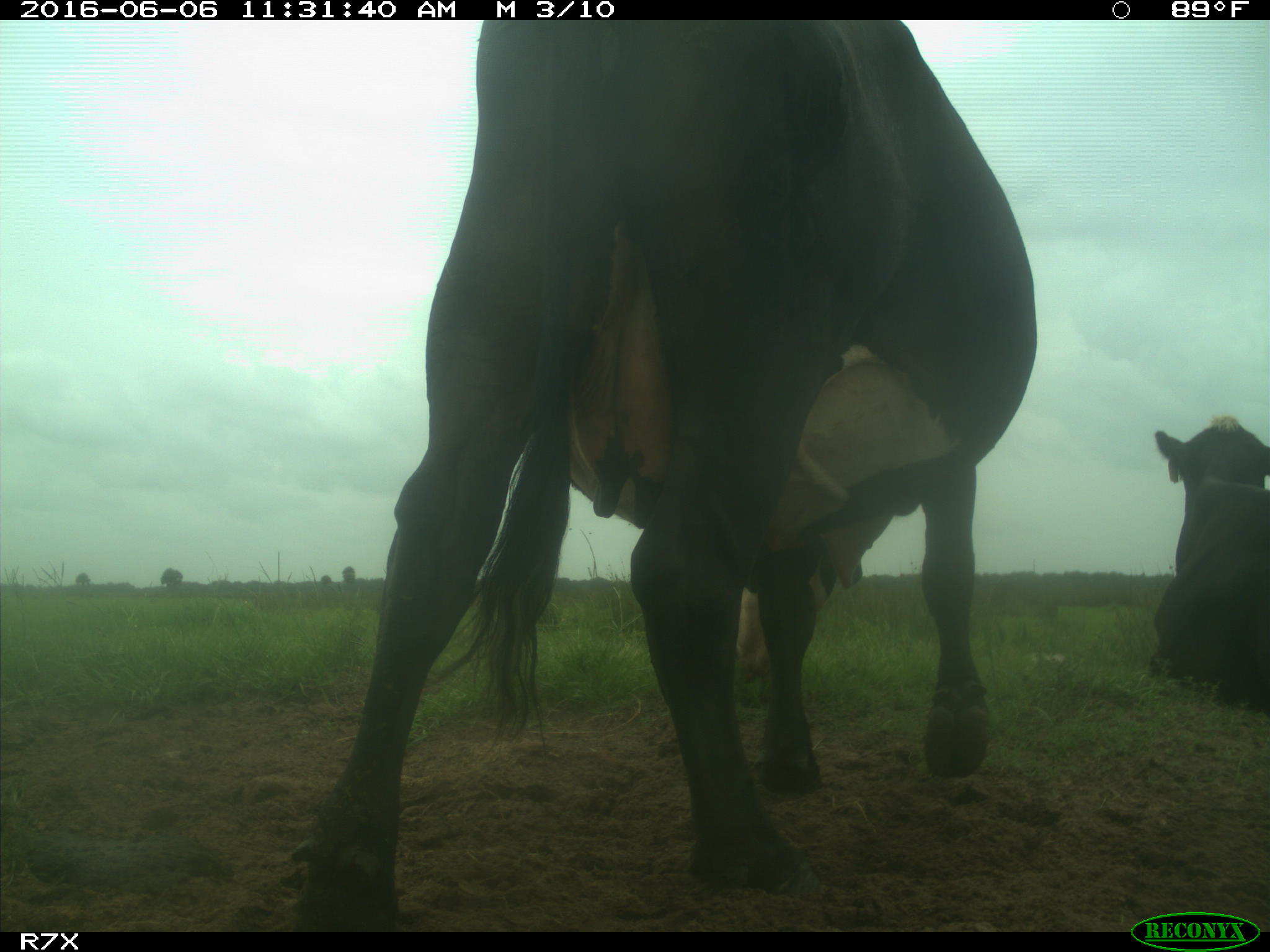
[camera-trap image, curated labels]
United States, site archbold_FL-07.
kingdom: Animalia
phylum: Chordata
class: Mammalia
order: Artiodactyla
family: Bovidae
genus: Bos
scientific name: Bos taurus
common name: domestic cow